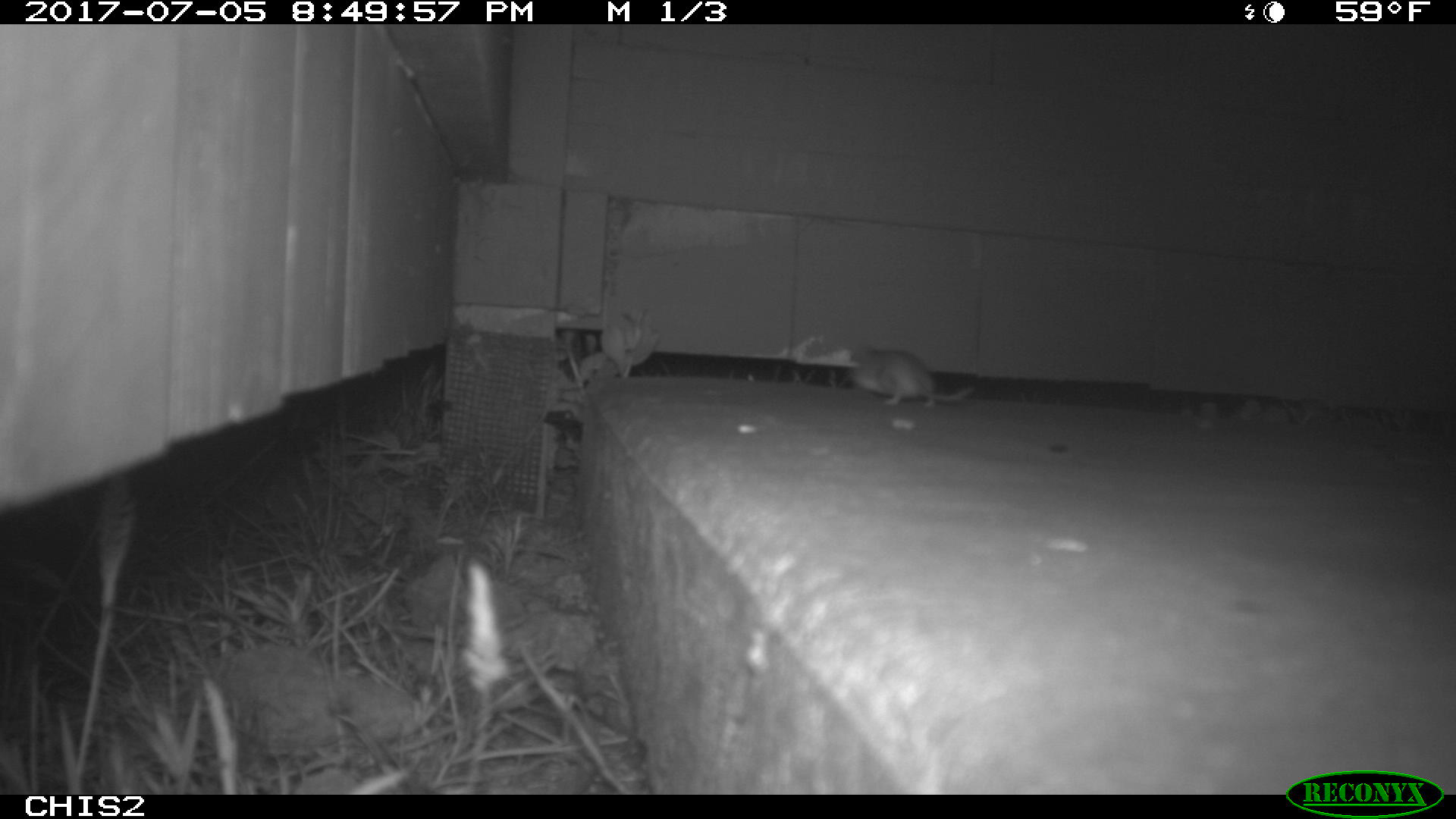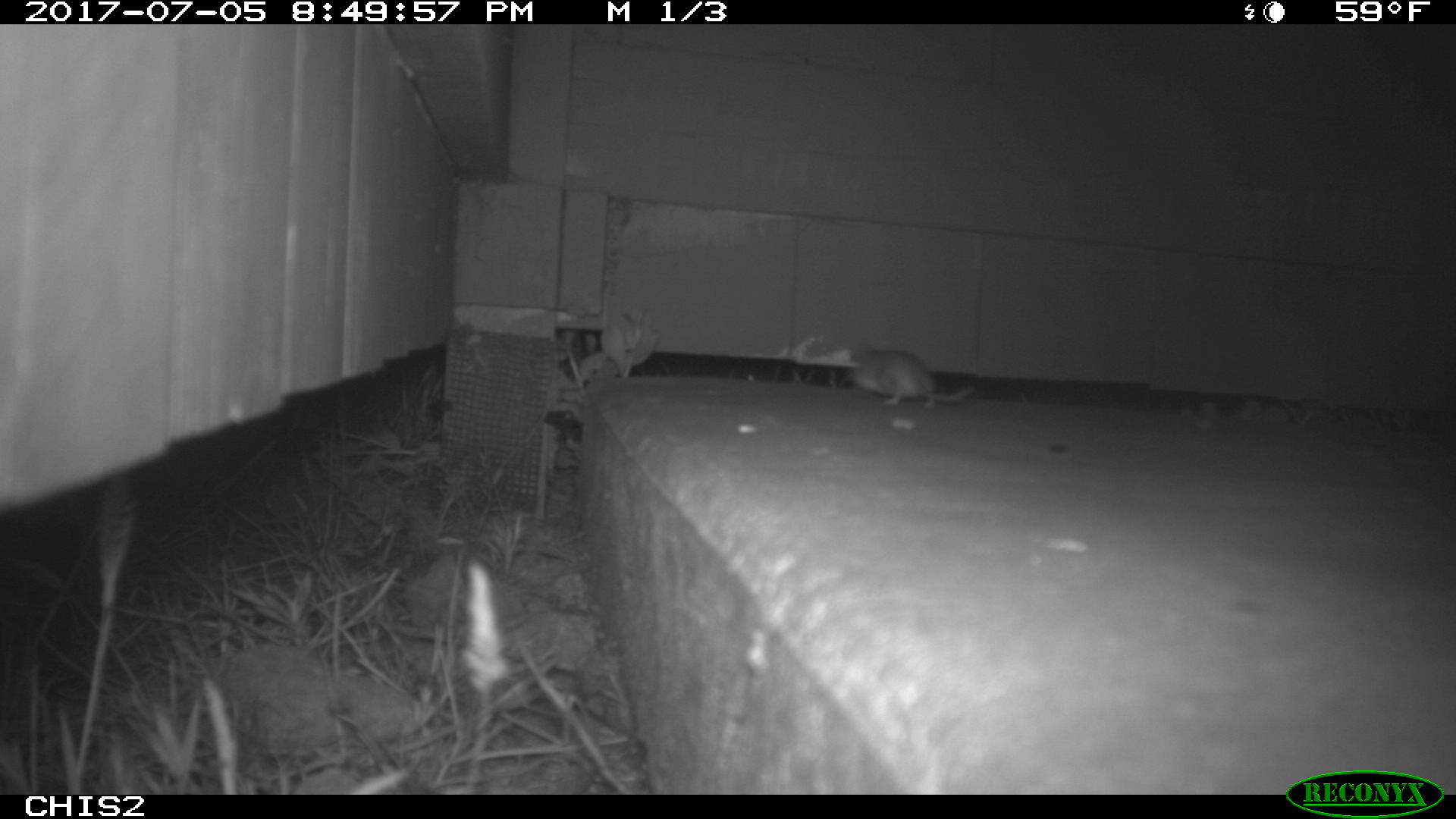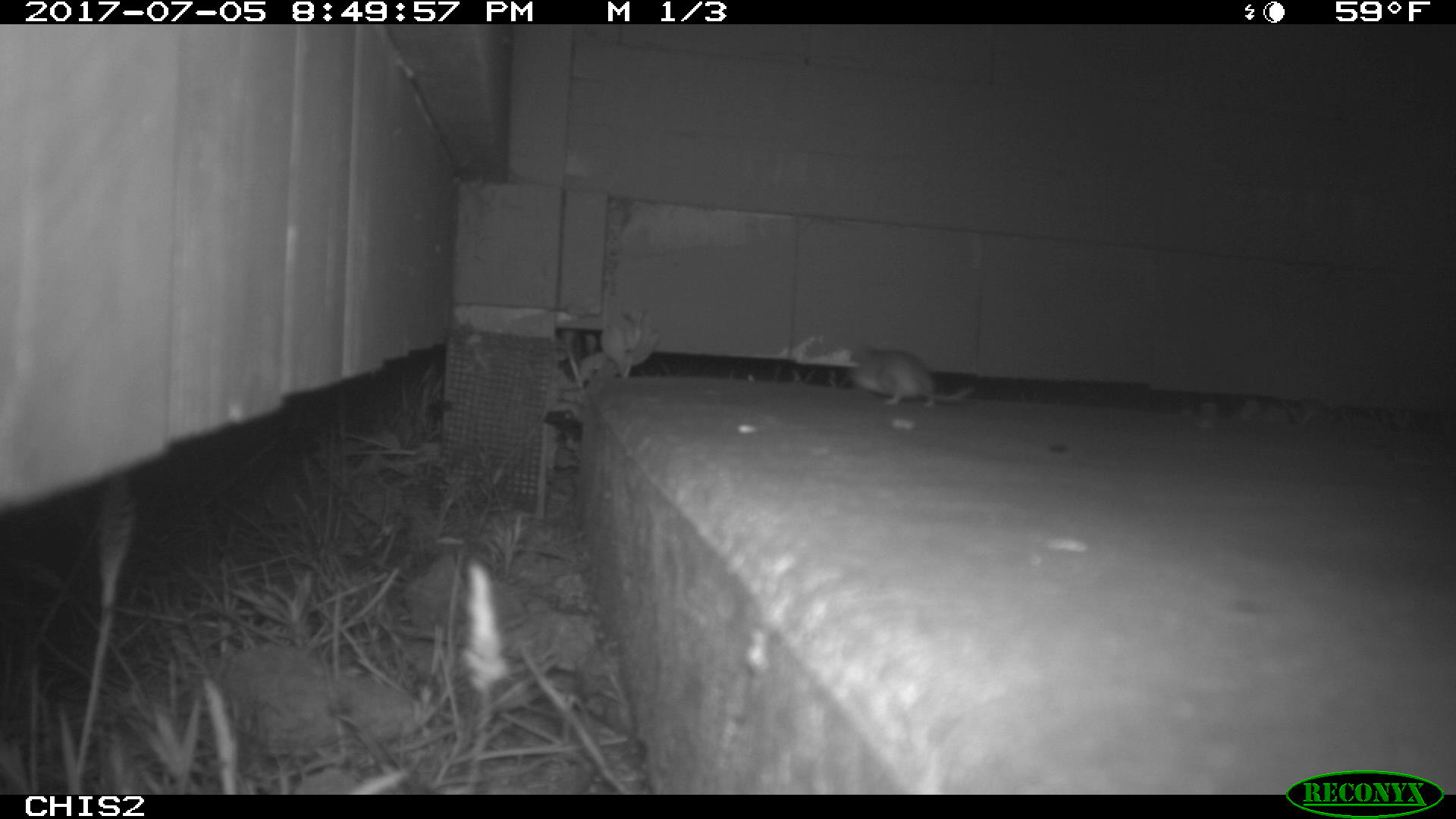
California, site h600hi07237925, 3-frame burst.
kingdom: Animalia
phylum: Chordata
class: Mammalia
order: Rodentia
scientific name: Rodentia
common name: rodent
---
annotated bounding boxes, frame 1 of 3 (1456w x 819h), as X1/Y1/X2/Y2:
rodent: 842/346/977/408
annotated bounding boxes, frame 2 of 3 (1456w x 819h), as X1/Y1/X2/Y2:
rodent: 849/345/975/410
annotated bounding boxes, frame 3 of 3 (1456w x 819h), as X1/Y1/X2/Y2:
rodent: 851/346/974/407